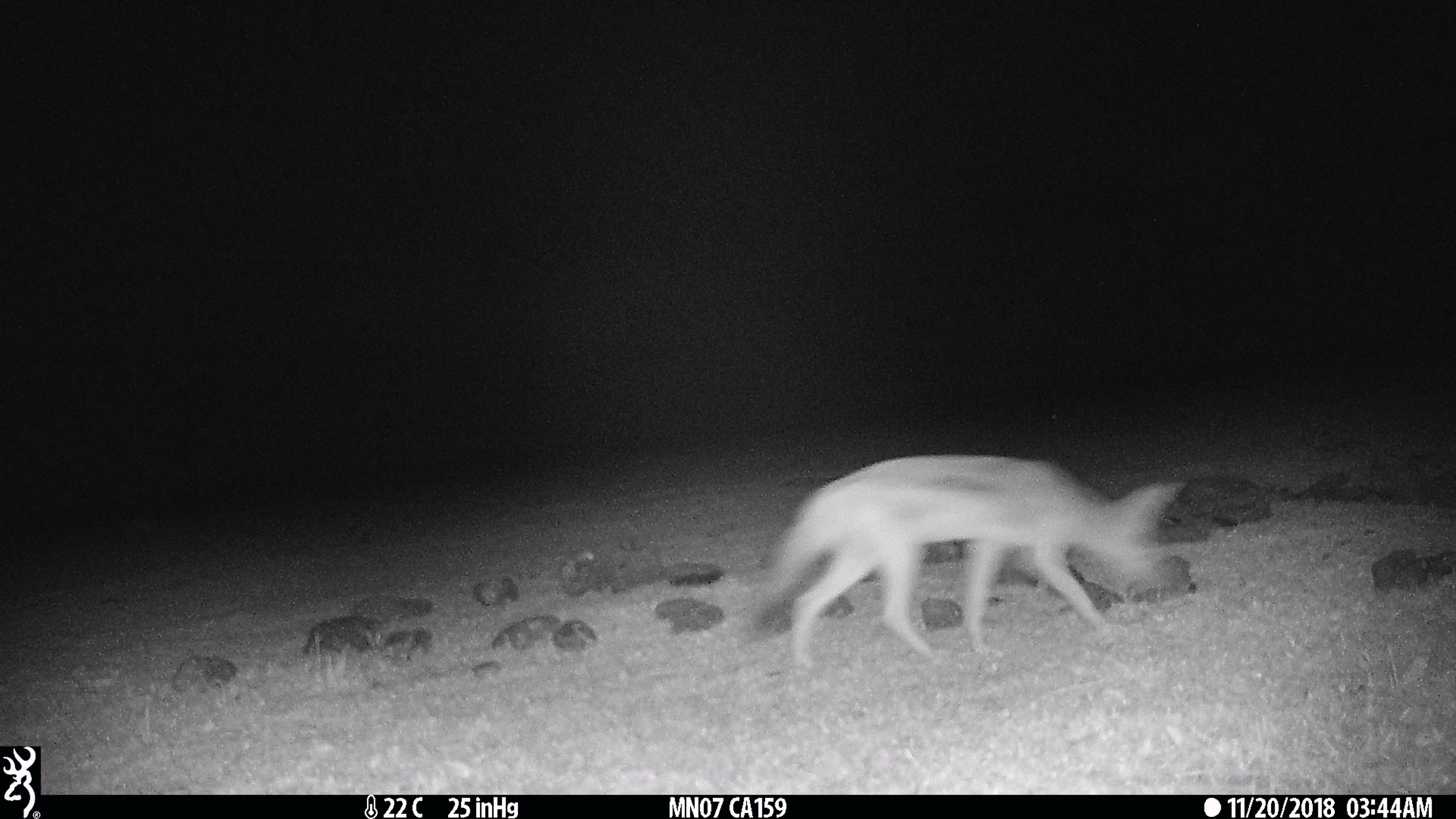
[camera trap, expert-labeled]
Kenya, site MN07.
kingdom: Animalia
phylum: Chordata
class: Mammalia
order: Carnivora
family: Canidae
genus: Lupulella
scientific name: Lupulella mesomelas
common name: black-backed jackal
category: jackal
Jackal (black-backed jackal) (Lupulella mesomelas).